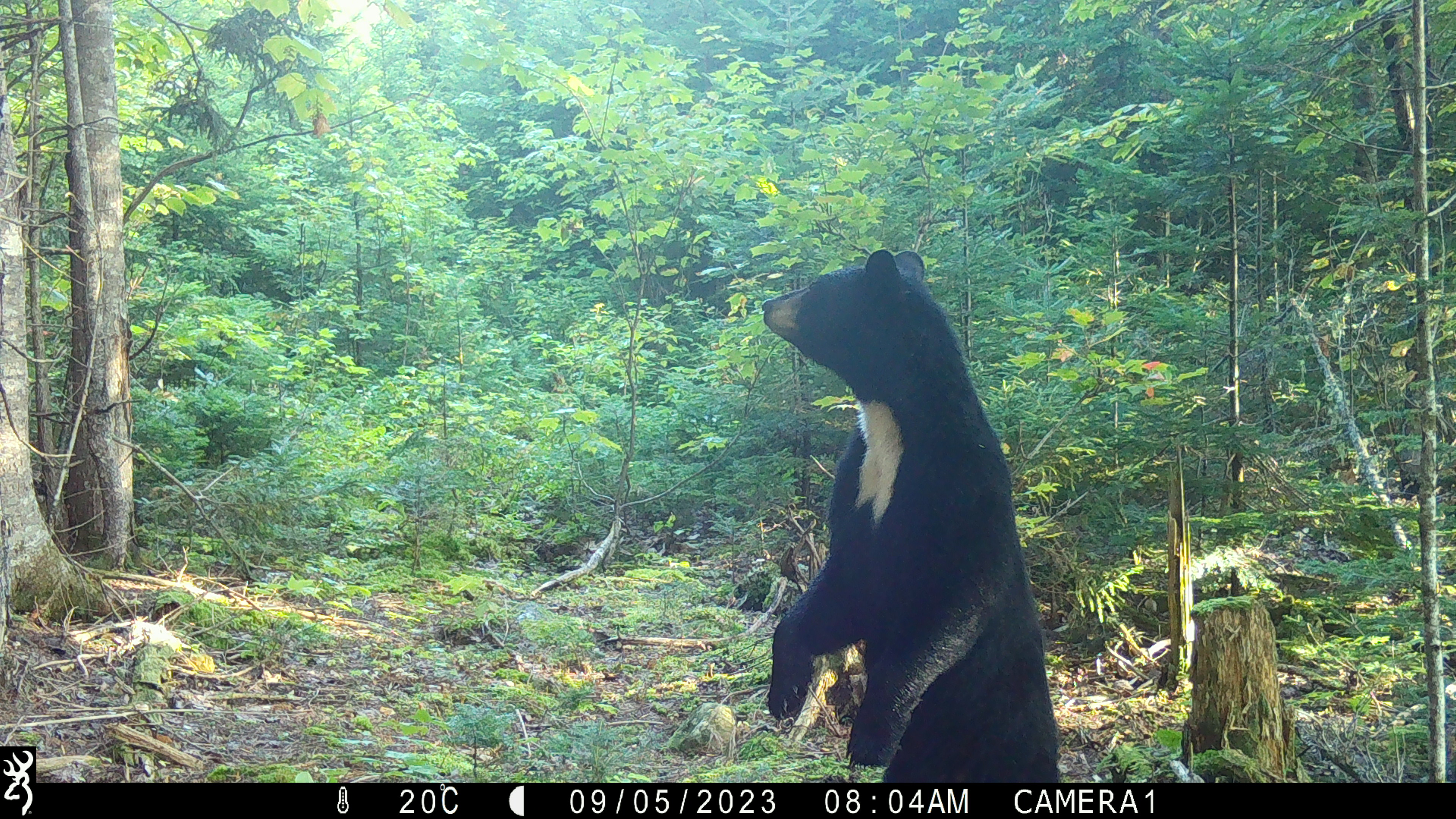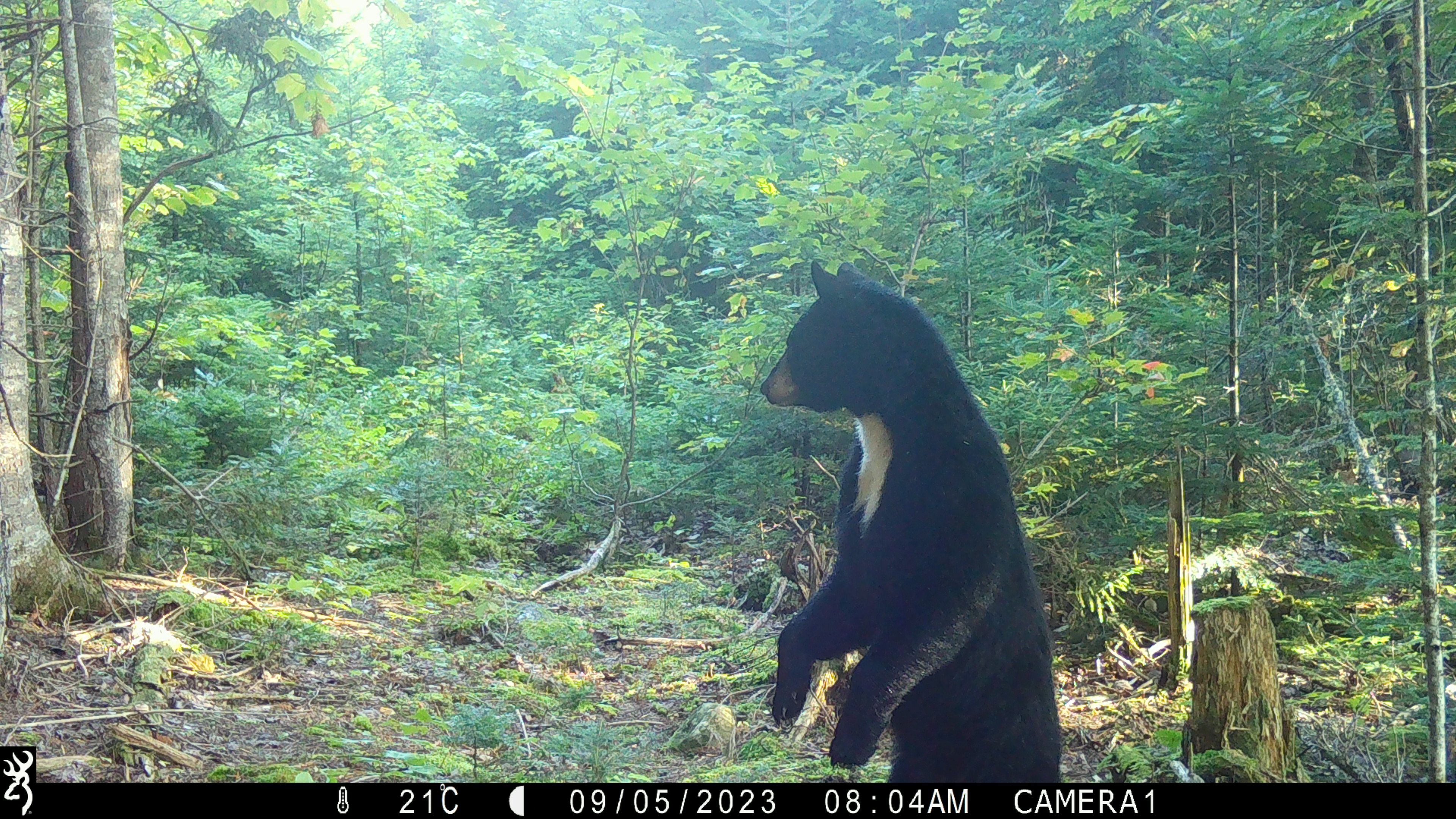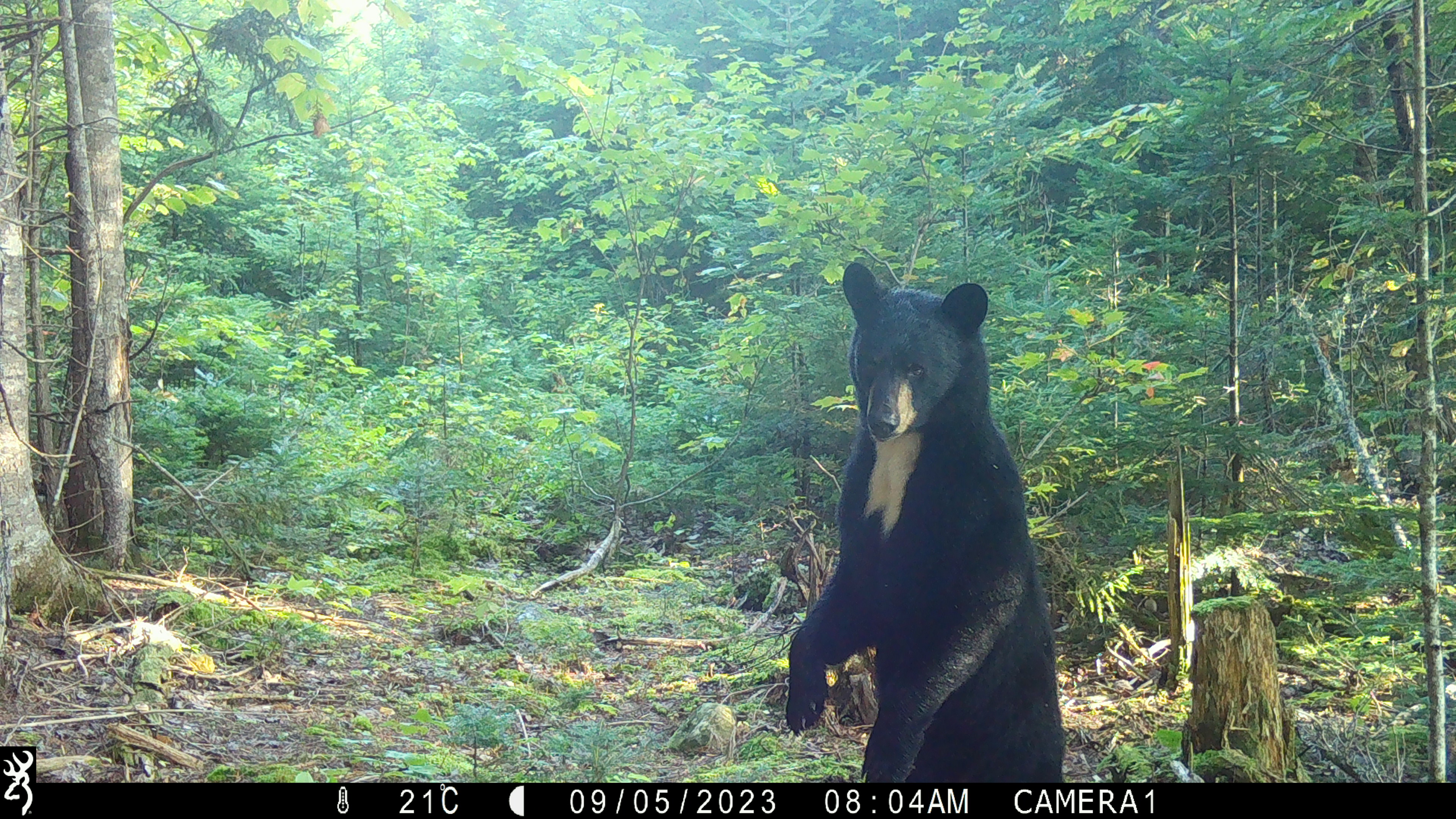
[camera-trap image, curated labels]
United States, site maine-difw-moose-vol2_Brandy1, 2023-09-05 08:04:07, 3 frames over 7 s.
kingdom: Animalia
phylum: Chordata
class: Mammalia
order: Carnivora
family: Ursidae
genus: Ursus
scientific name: Ursus americanus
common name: black bear